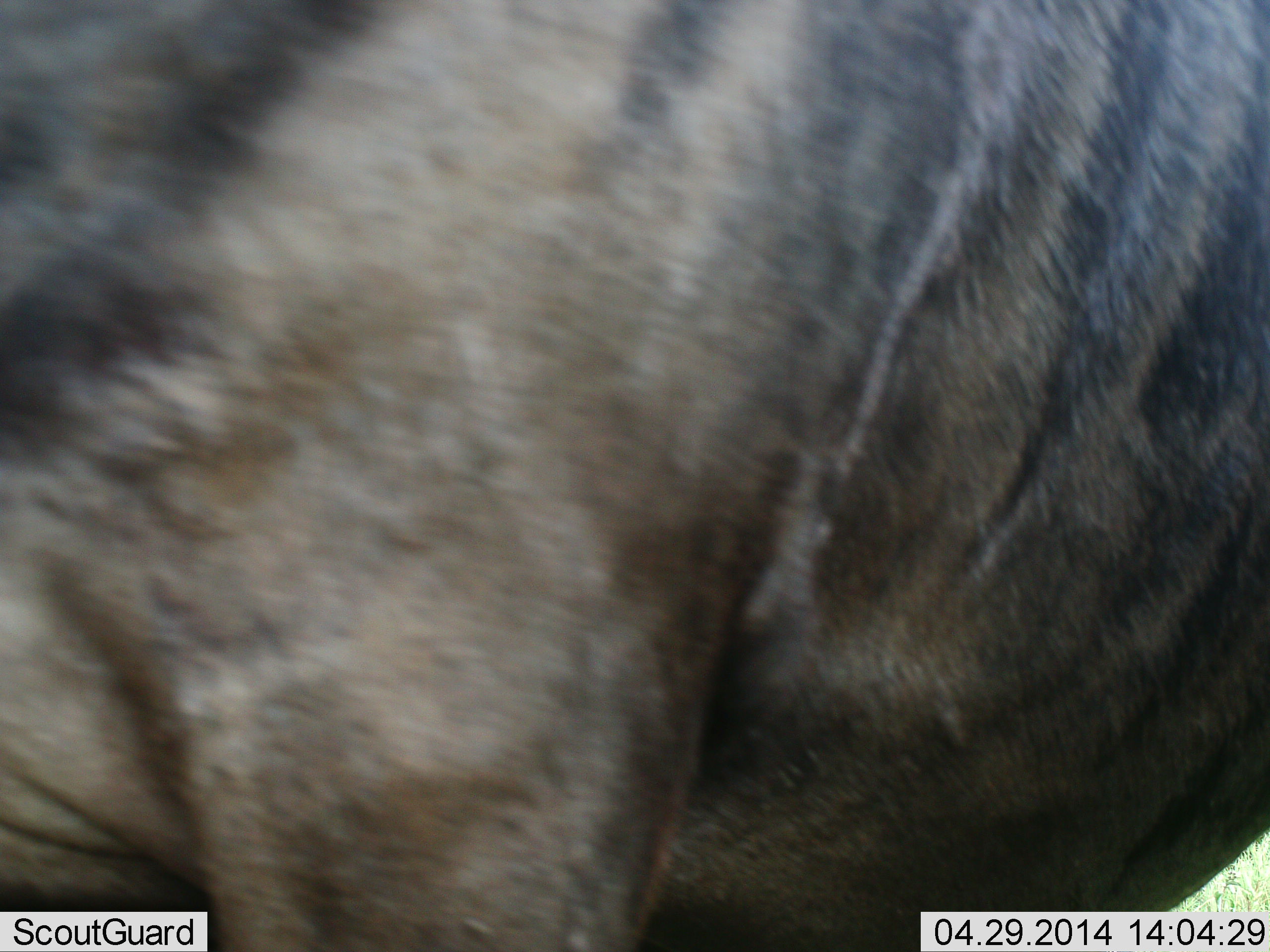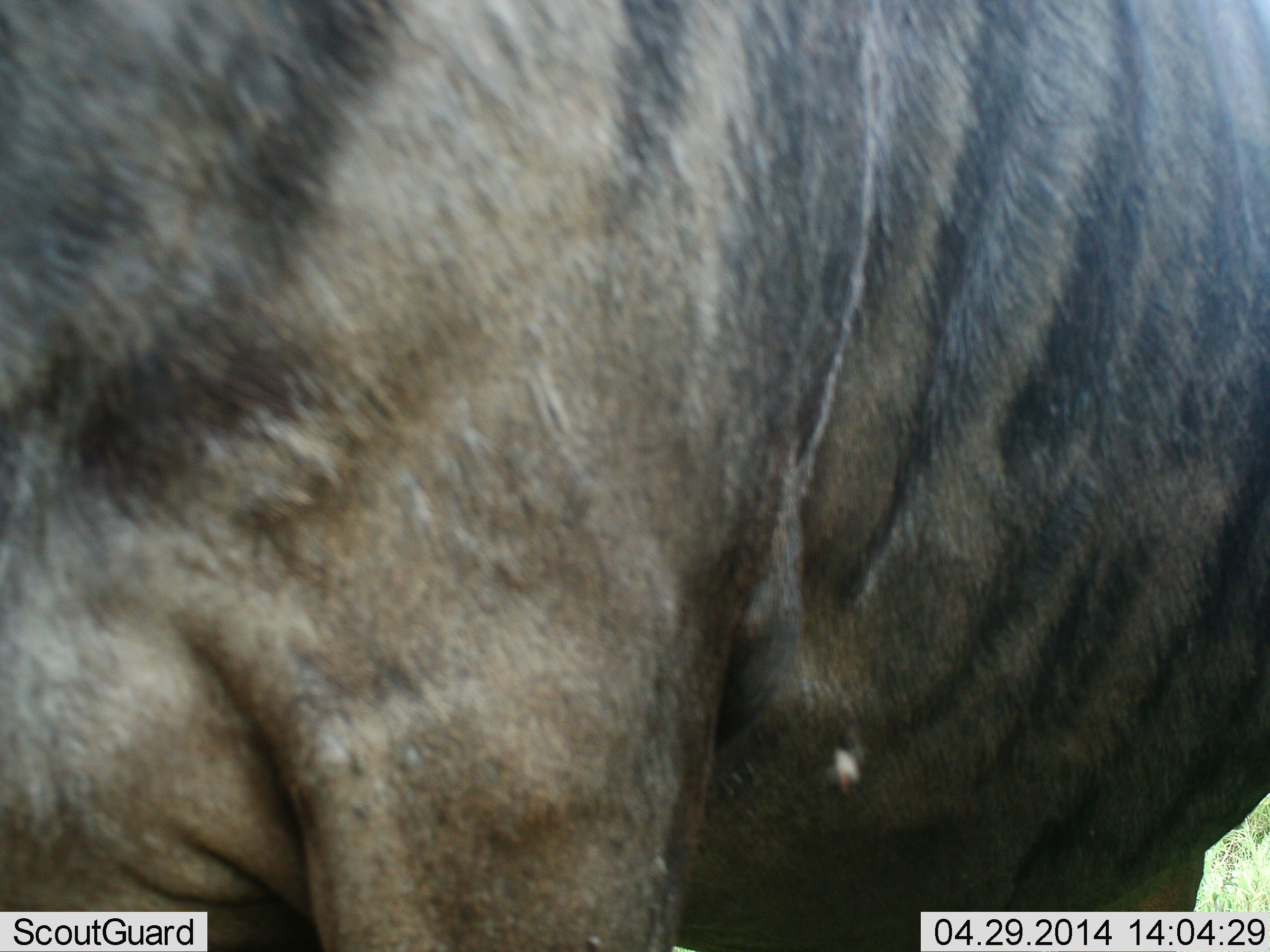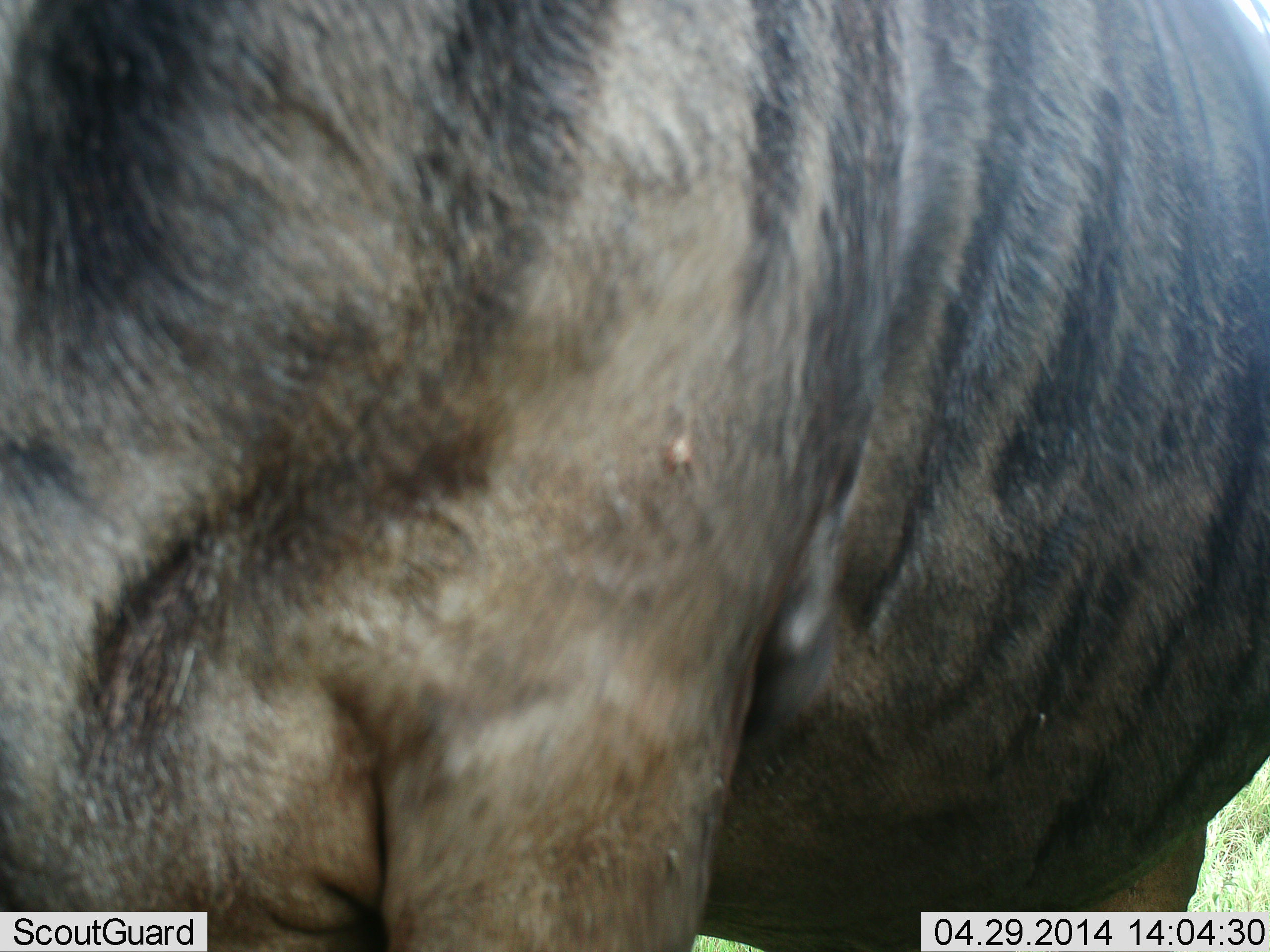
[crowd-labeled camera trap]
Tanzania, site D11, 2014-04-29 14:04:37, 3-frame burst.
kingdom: Animalia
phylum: Chordata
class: Mammalia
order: Artiodactyla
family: Bovidae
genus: Connochaetes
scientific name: Connochaetes taurinus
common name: blue wildebeest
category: wildebeest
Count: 1.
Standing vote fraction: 90%.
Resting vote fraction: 0%.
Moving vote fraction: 10%.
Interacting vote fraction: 0%.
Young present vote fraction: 0%.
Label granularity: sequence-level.